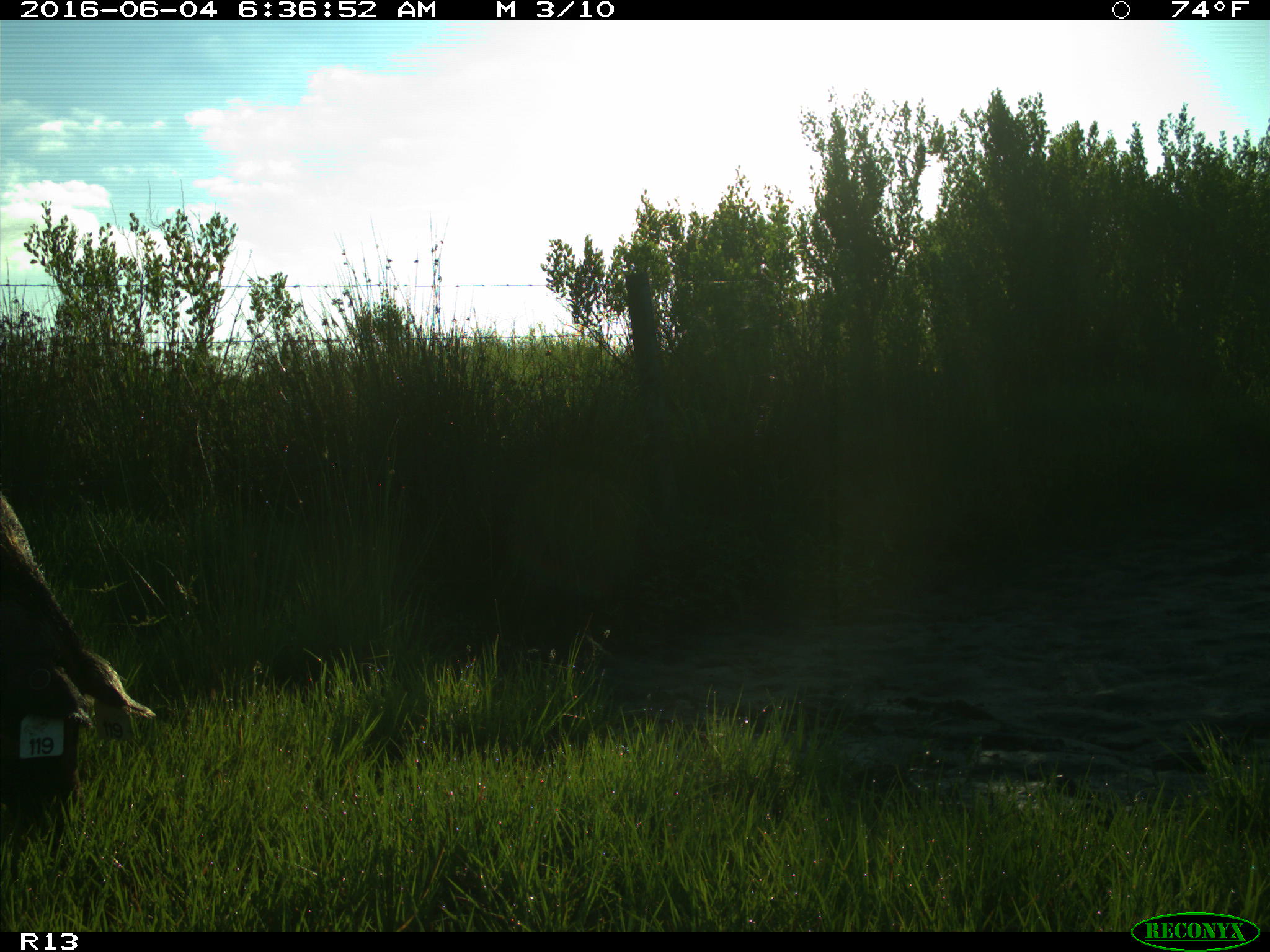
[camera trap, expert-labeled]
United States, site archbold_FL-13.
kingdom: Animalia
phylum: Chordata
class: Mammalia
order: Artiodactyla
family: Suidae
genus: Sus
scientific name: Sus scrofa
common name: wild boar